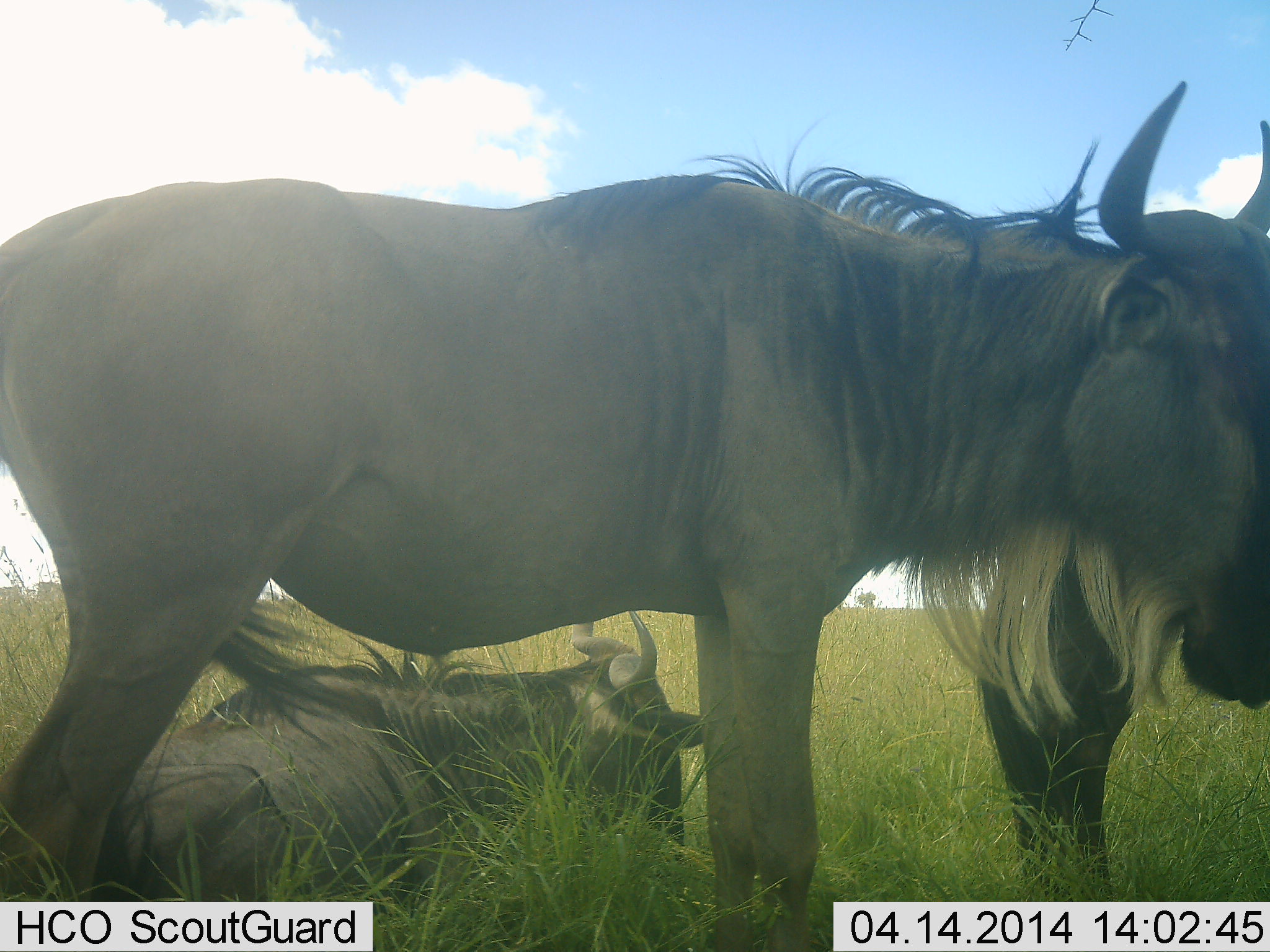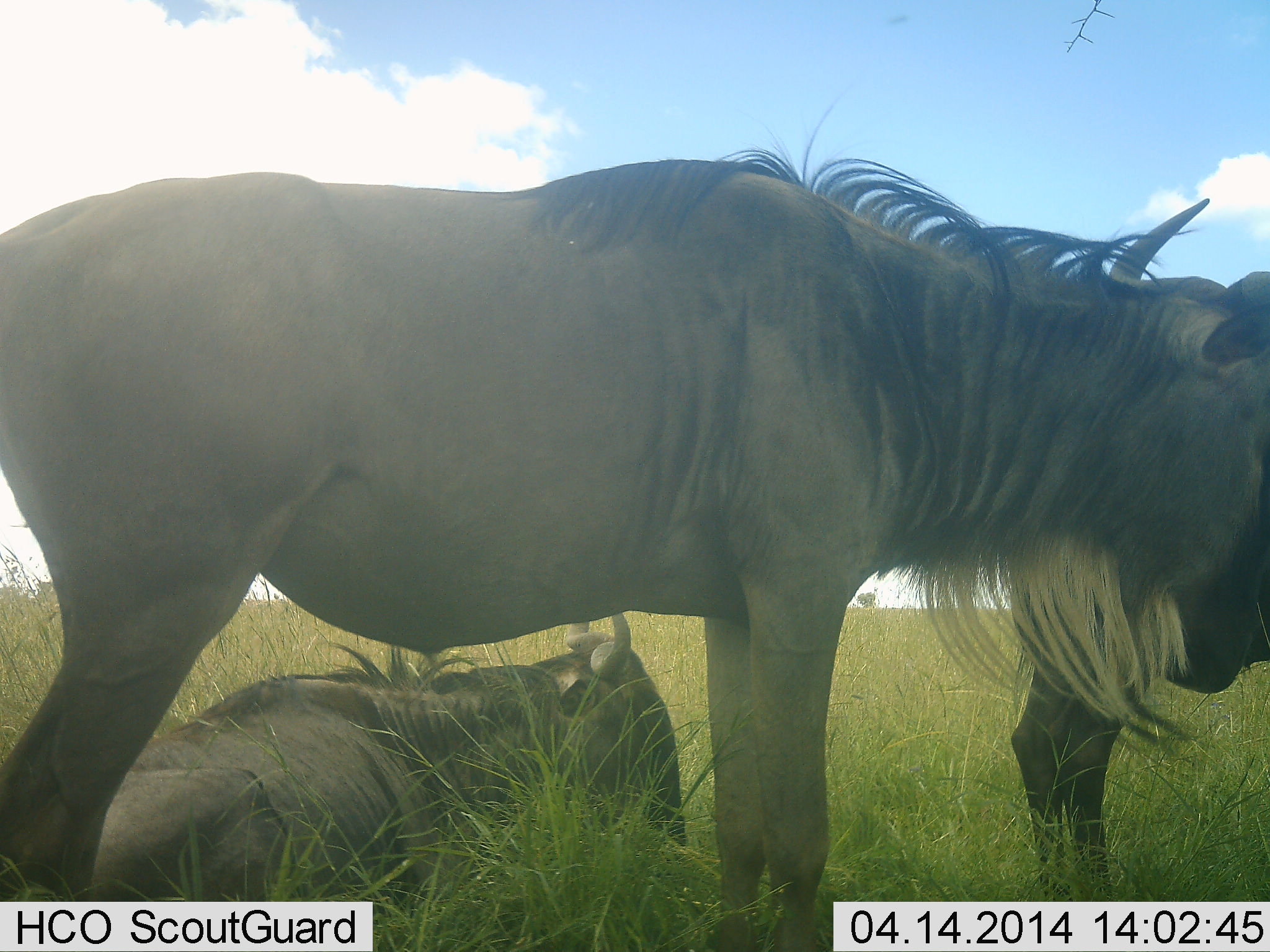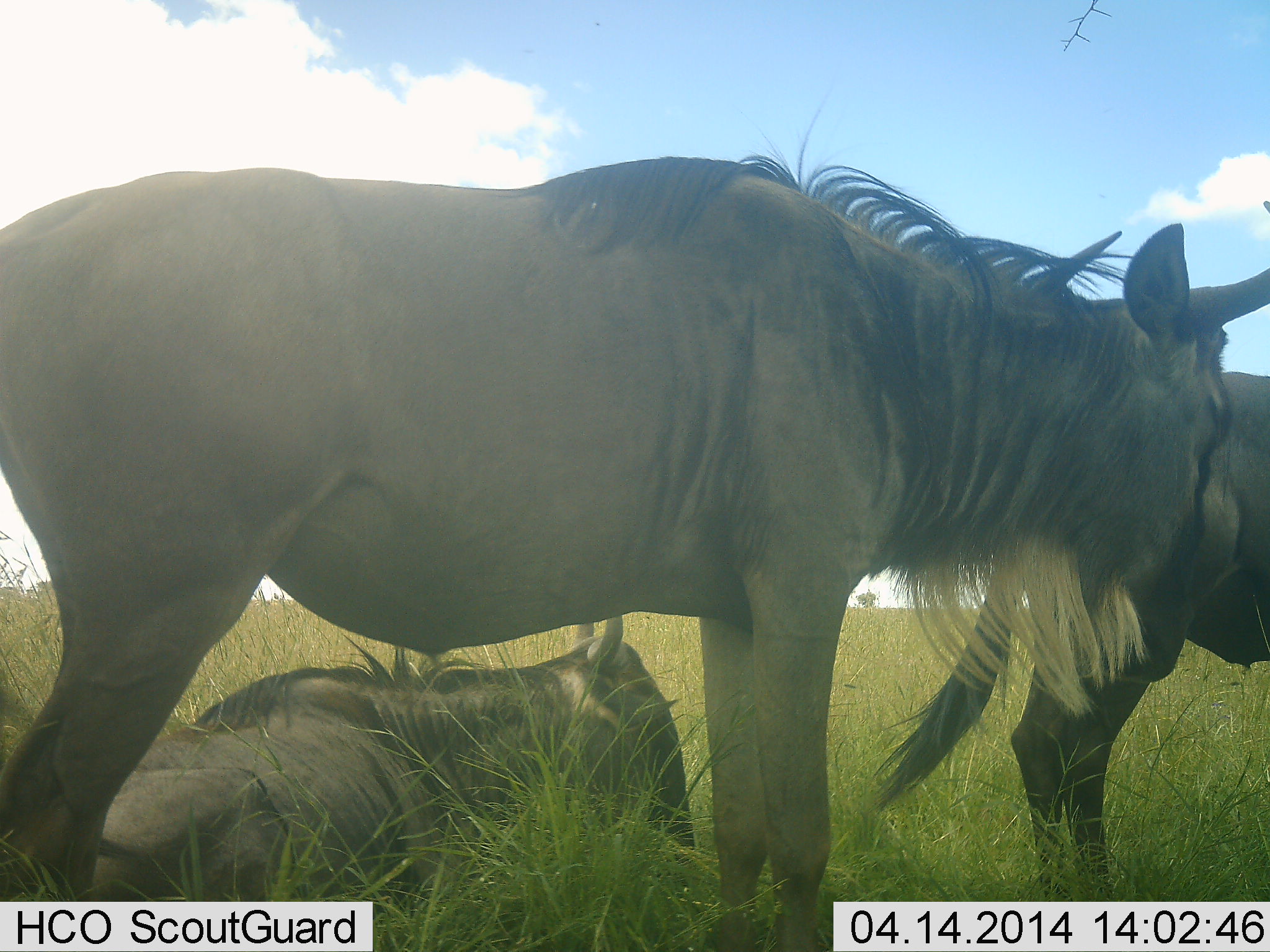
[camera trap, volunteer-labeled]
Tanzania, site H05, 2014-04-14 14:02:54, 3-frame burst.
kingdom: Animalia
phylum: Chordata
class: Mammalia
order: Artiodactyla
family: Bovidae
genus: Connochaetes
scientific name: Connochaetes taurinus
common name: blue wildebeest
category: wildebeest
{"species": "wildebeest (blue wildebeest) (Connochaetes taurinus)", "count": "3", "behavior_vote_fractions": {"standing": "100%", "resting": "100%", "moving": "0%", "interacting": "0%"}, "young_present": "10%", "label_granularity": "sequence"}